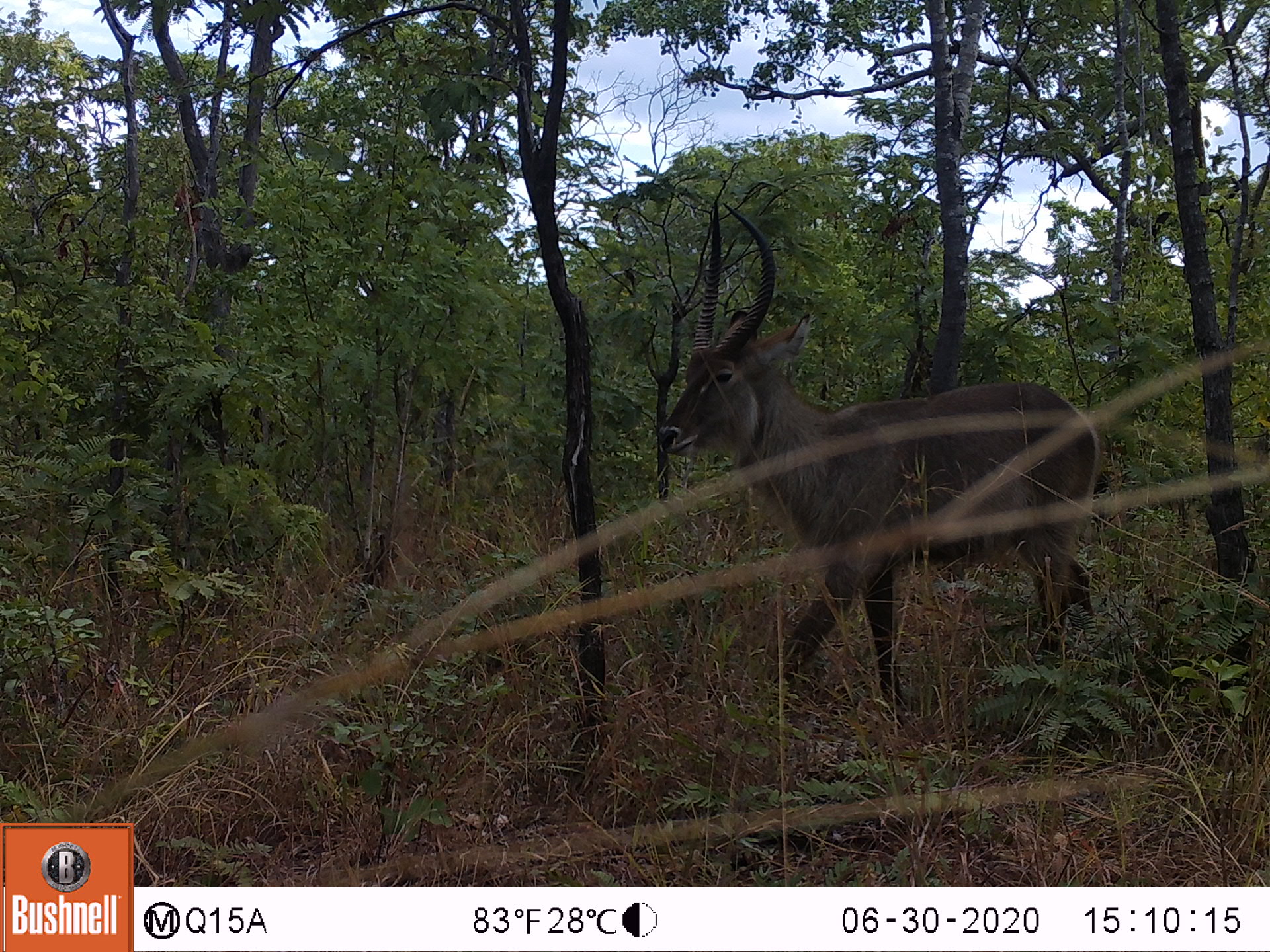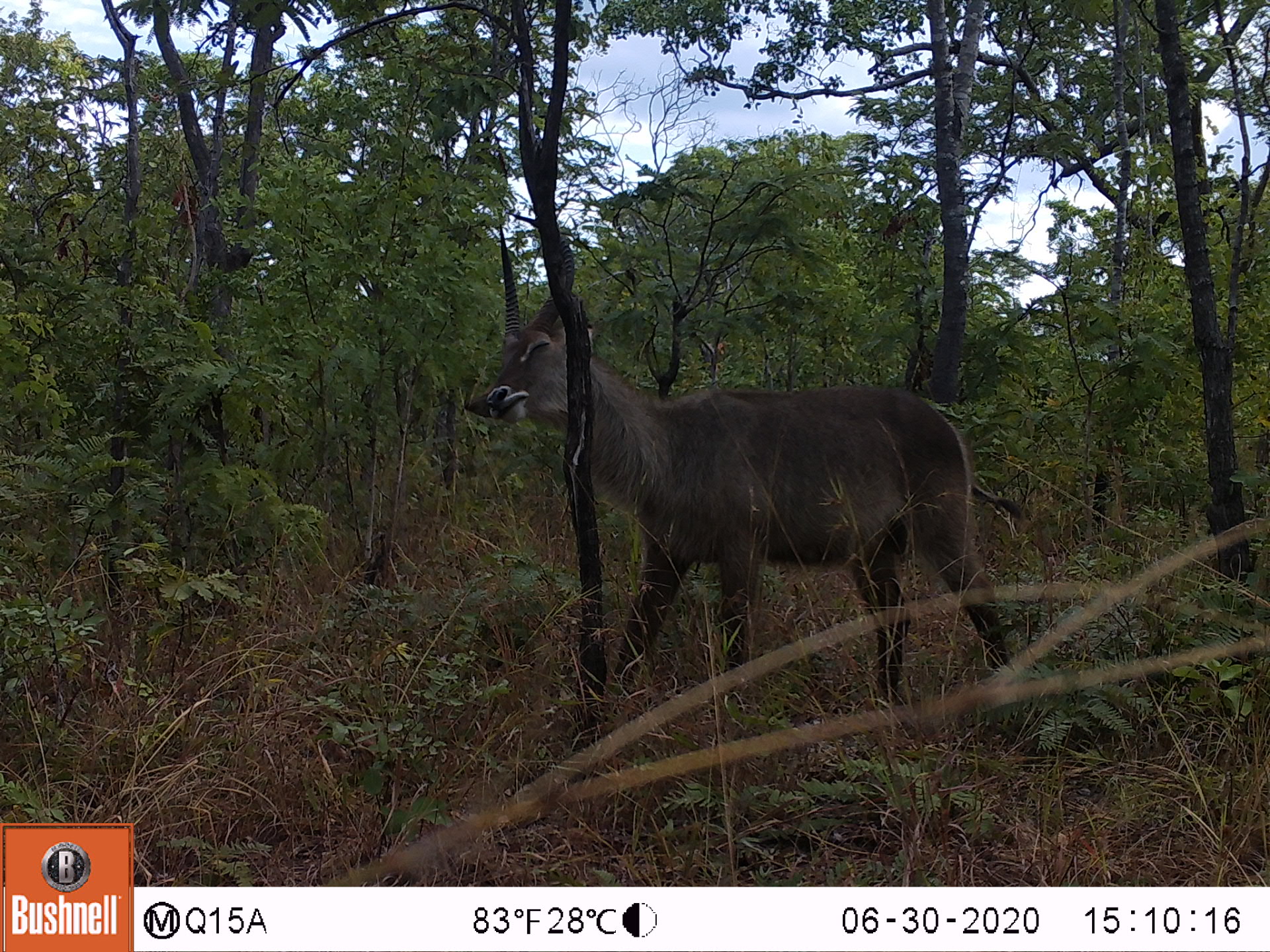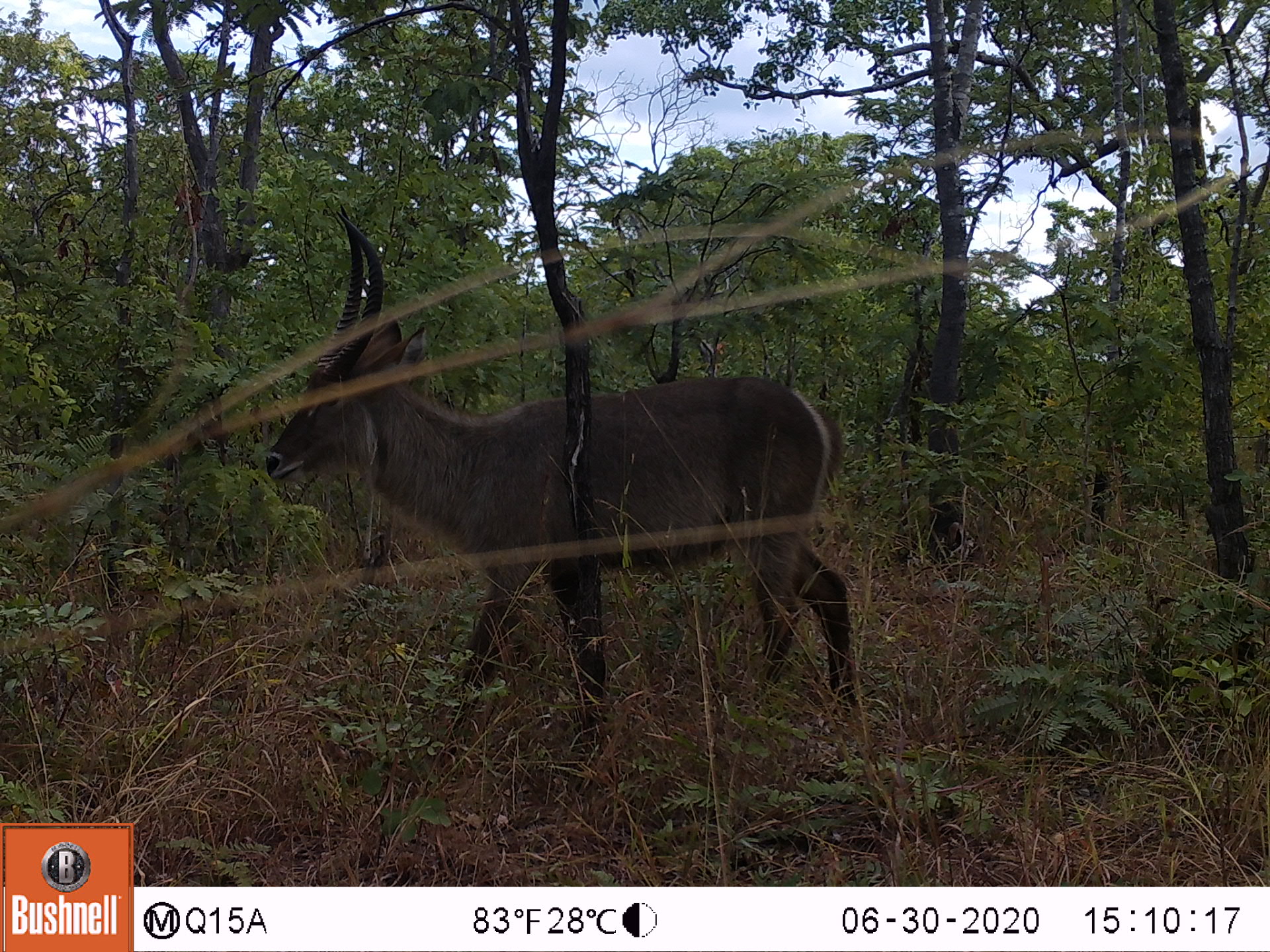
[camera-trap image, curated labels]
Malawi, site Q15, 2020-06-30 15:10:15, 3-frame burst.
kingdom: Animalia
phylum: Chordata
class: Mammalia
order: Artiodactyla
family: Bovidae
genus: Kobus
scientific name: Kobus ellipsiprymnus ellipsiprymnus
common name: common waterbuck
Common waterbuck (Kobus ellipsiprymnus ellipsiprymnus), count 1.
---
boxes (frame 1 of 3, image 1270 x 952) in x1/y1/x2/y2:
common waterbuck: 658/204/1106/704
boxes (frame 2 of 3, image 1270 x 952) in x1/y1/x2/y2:
common waterbuck: 489/232/1003/690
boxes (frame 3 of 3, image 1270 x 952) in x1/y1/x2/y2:
common waterbuck: 268/218/860/712